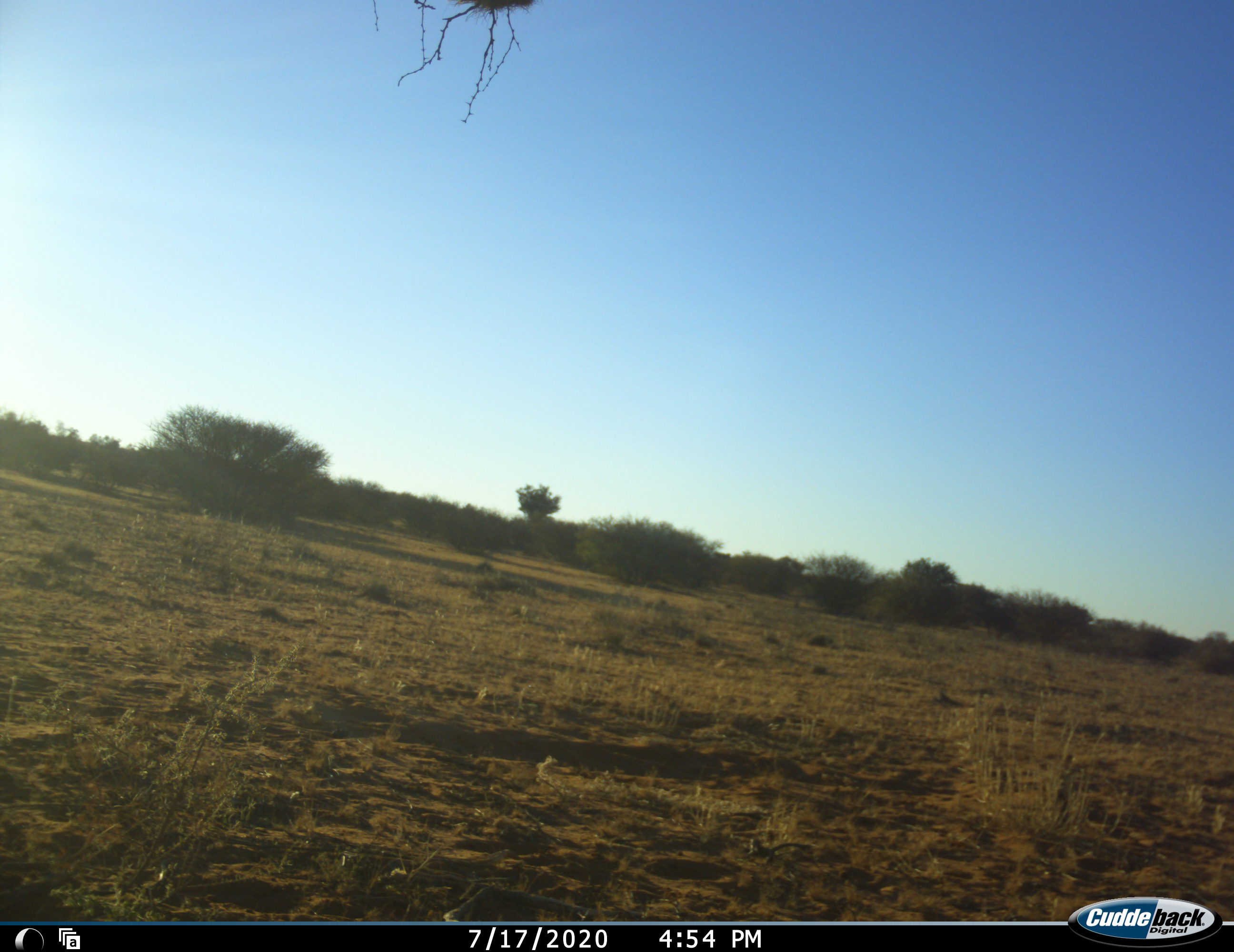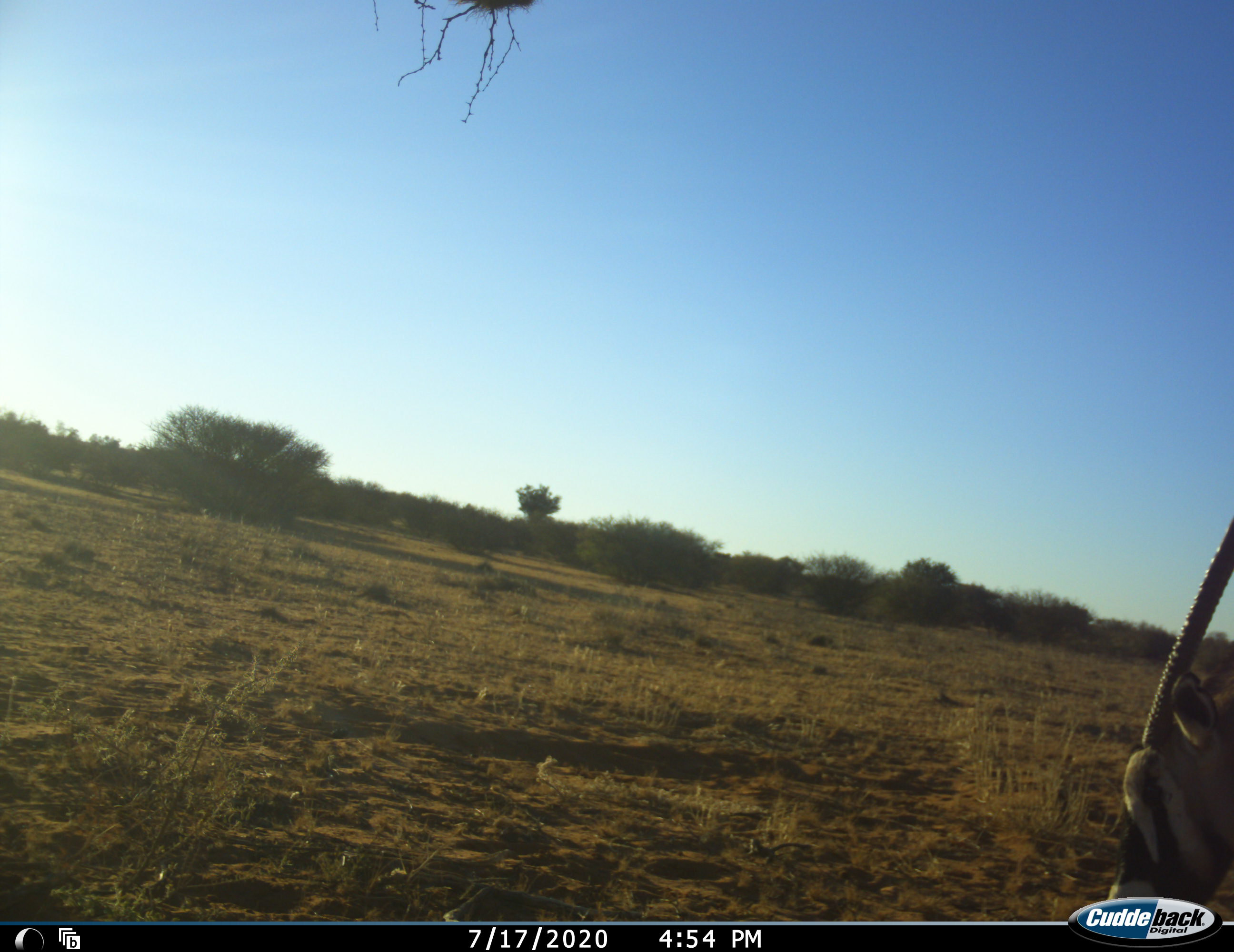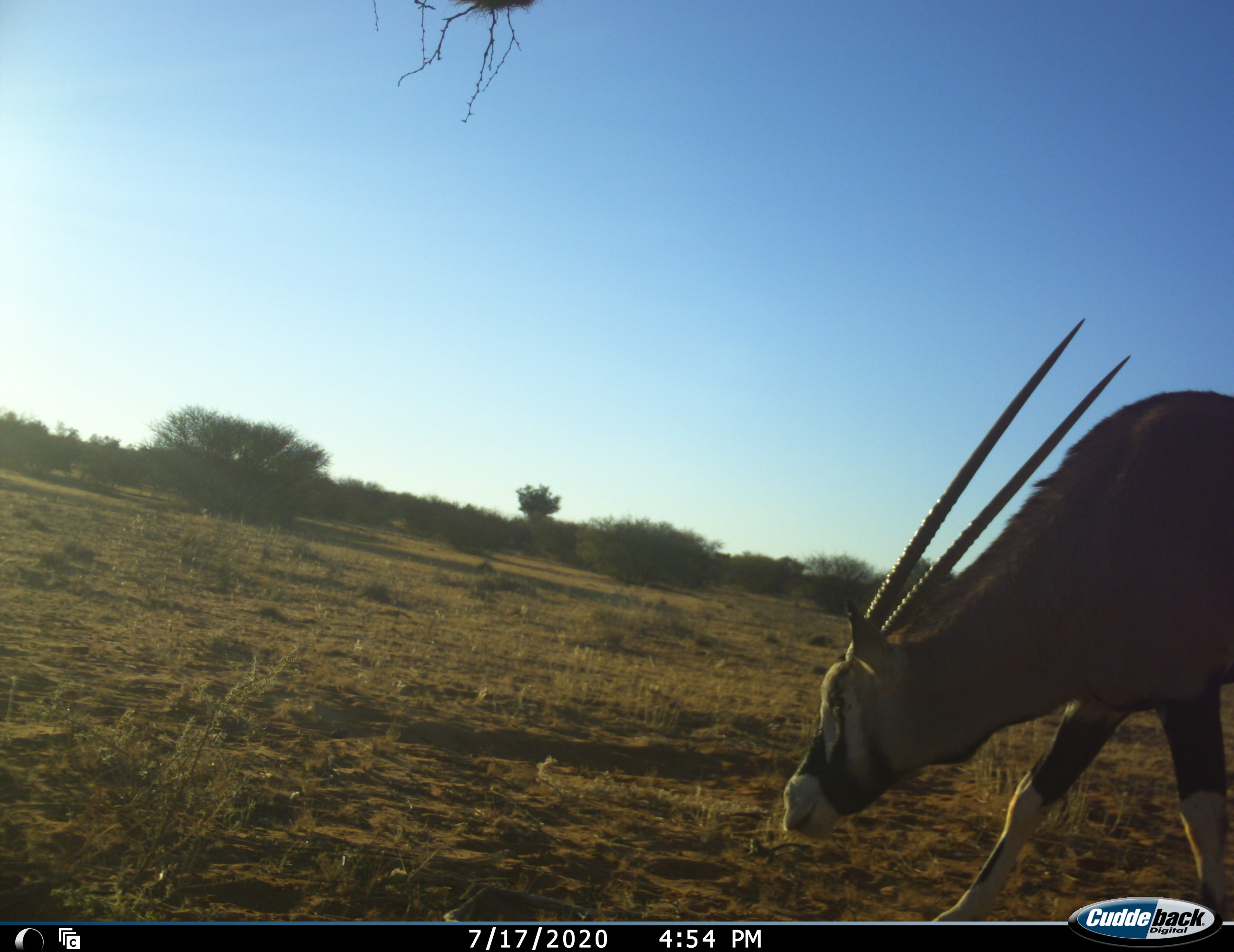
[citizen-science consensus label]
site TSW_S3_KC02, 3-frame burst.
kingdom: Animalia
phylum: Chordata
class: Mammalia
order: Artiodactyla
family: Bovidae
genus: Oryx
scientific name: Oryx gazella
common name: gemsbok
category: oryx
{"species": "oryx (gemsbok) (Oryx gazella)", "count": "1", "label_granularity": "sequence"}